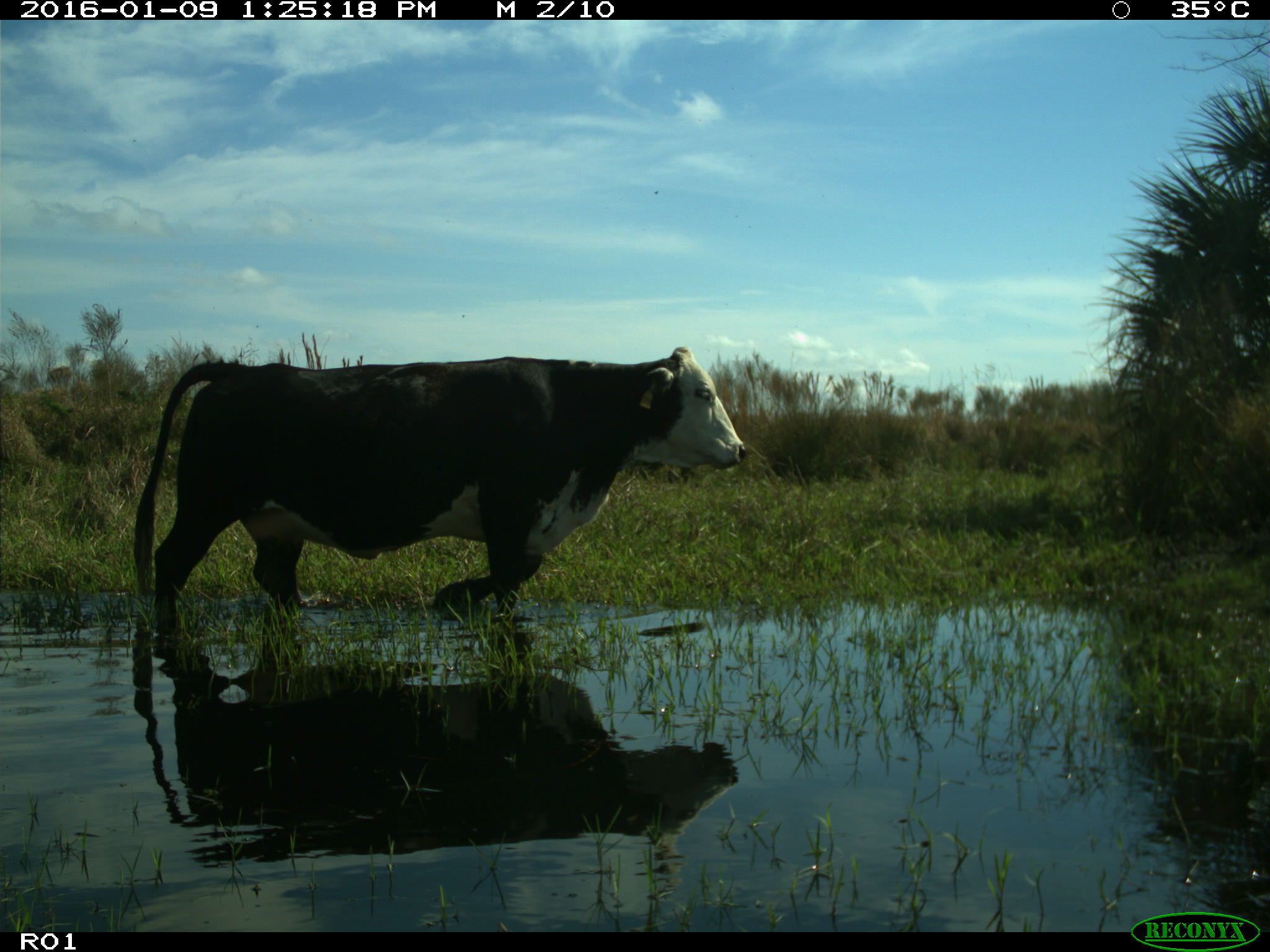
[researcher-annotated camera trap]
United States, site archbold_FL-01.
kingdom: Animalia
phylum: Chordata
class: Mammalia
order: Artiodactyla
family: Bovidae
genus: Bos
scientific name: Bos taurus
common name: domestic cow